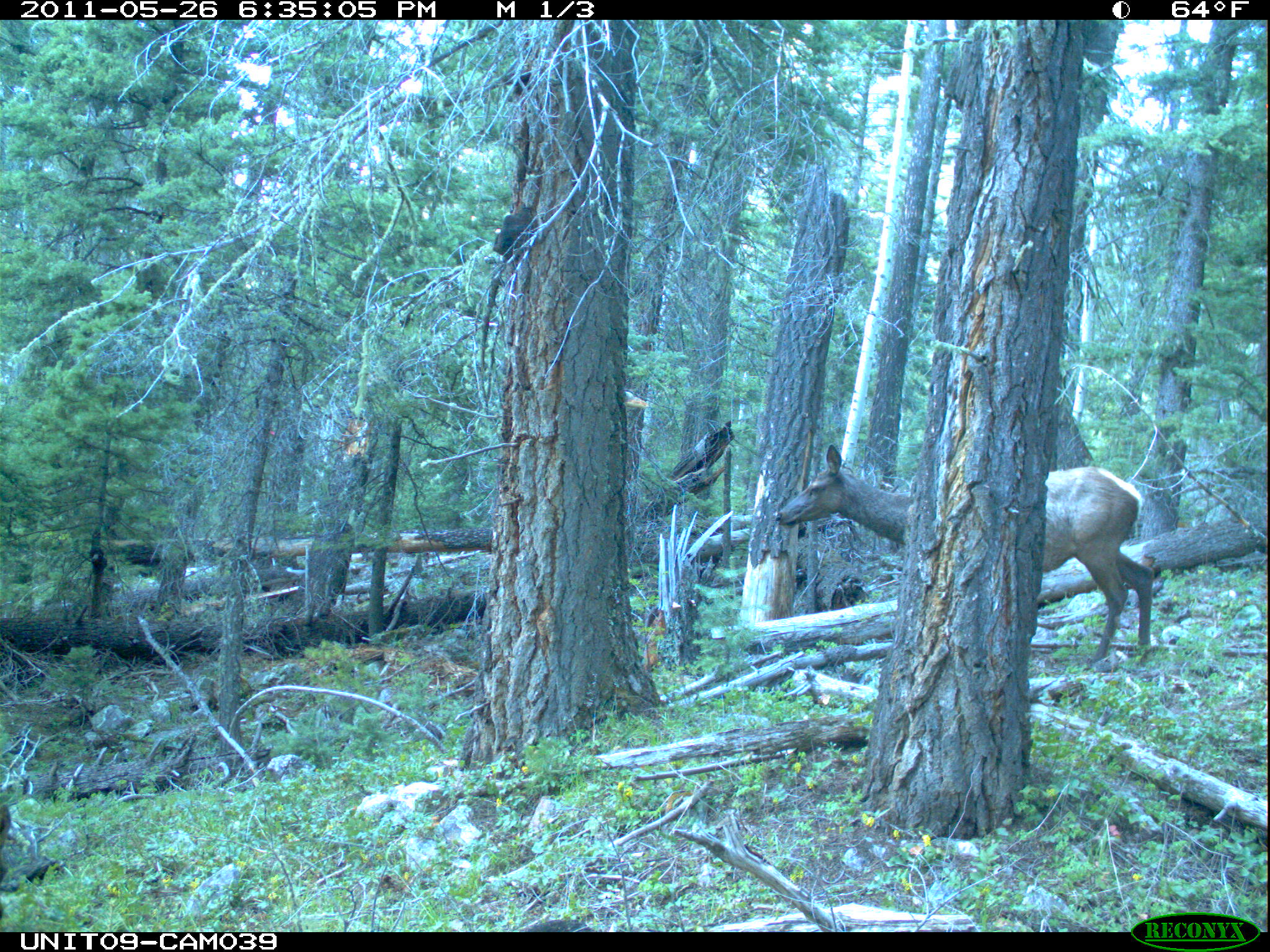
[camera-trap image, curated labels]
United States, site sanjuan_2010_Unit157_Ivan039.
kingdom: Animalia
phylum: Chordata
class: Mammalia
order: Artiodactyla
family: Cervidae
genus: Cervus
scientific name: Cervus elaphus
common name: red deer